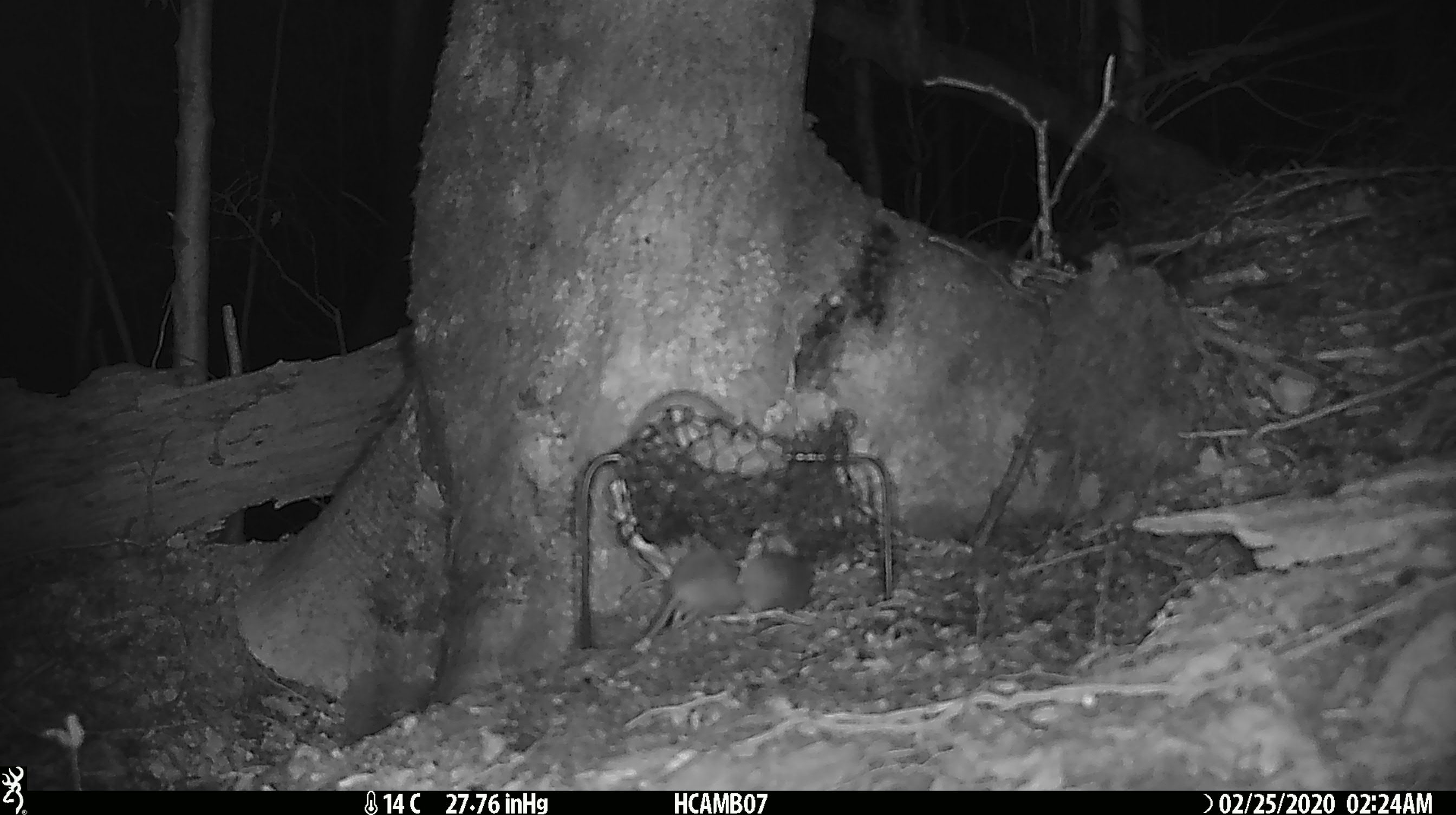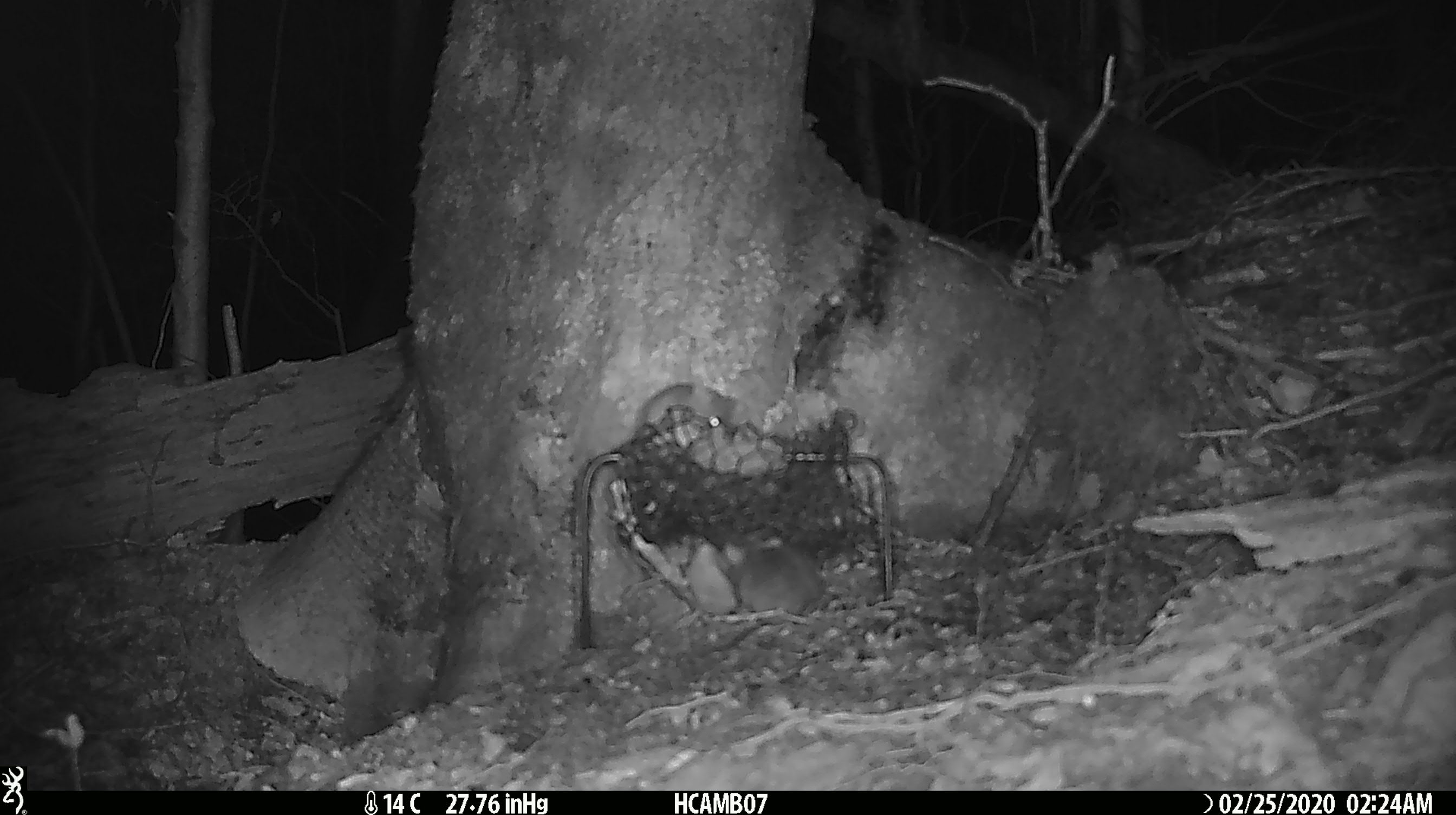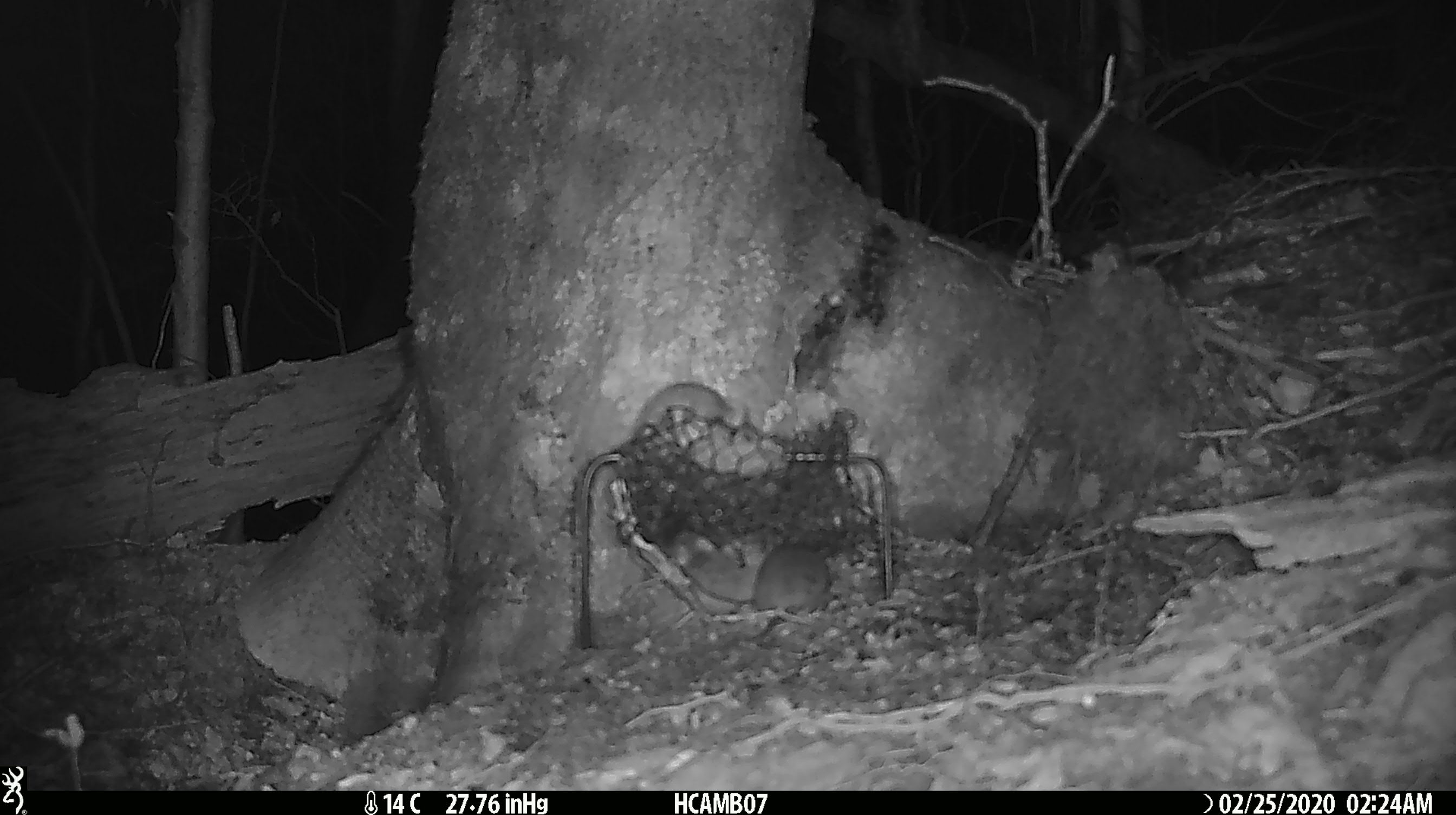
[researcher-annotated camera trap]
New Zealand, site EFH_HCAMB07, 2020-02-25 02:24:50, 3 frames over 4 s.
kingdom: Animalia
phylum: Chordata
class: Mammalia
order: Rodentia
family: Muridae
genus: Mus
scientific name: Mus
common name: mouse